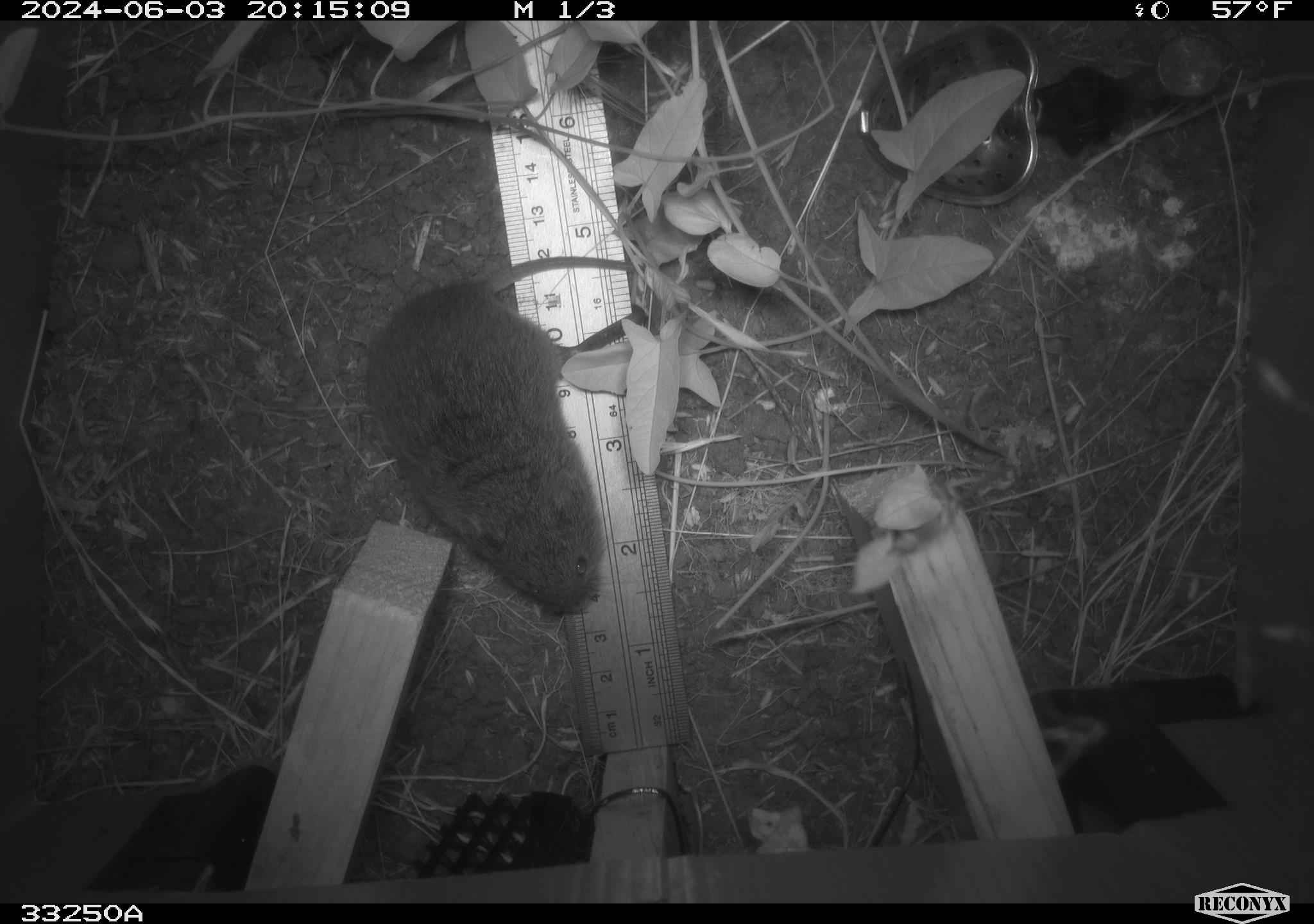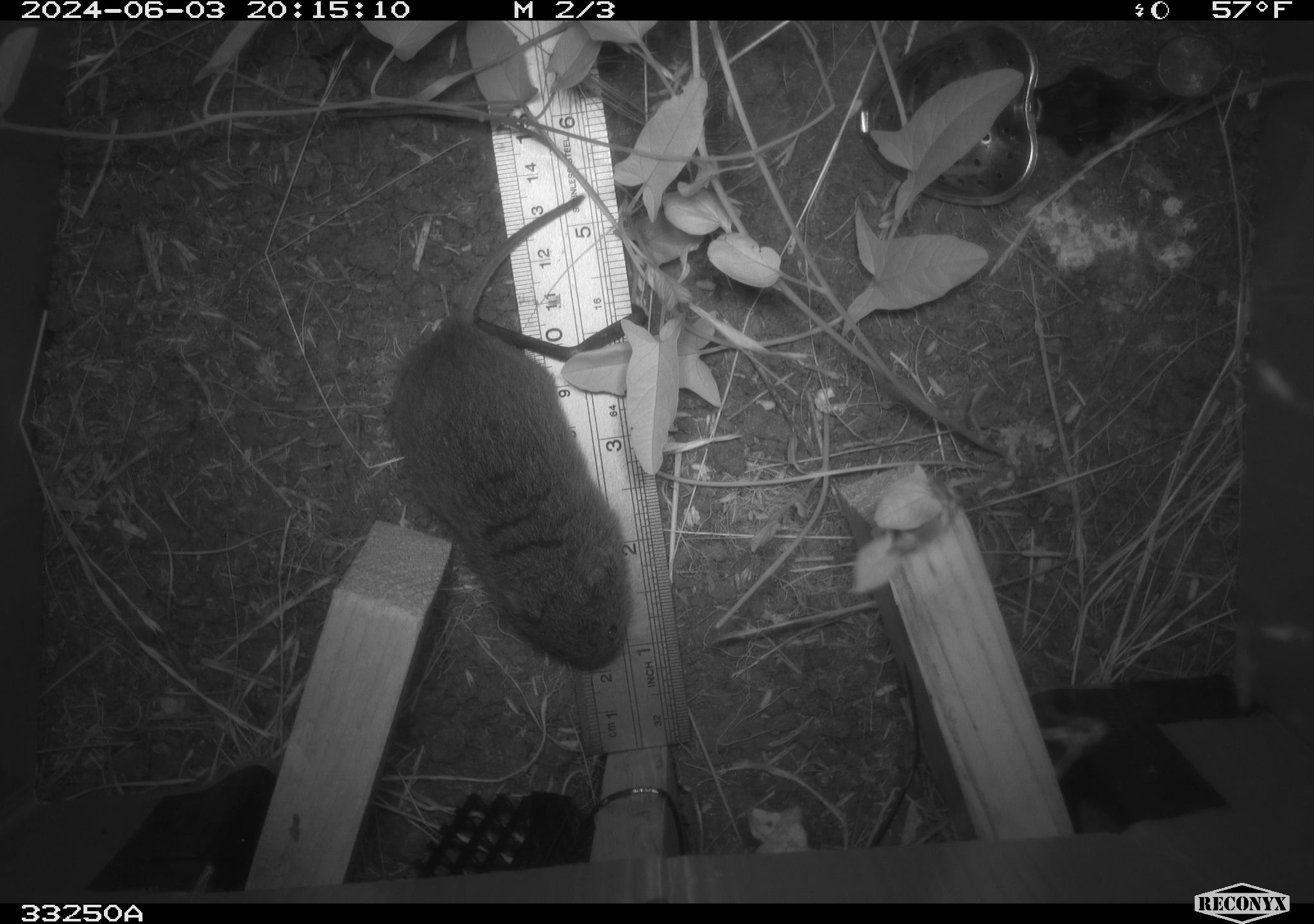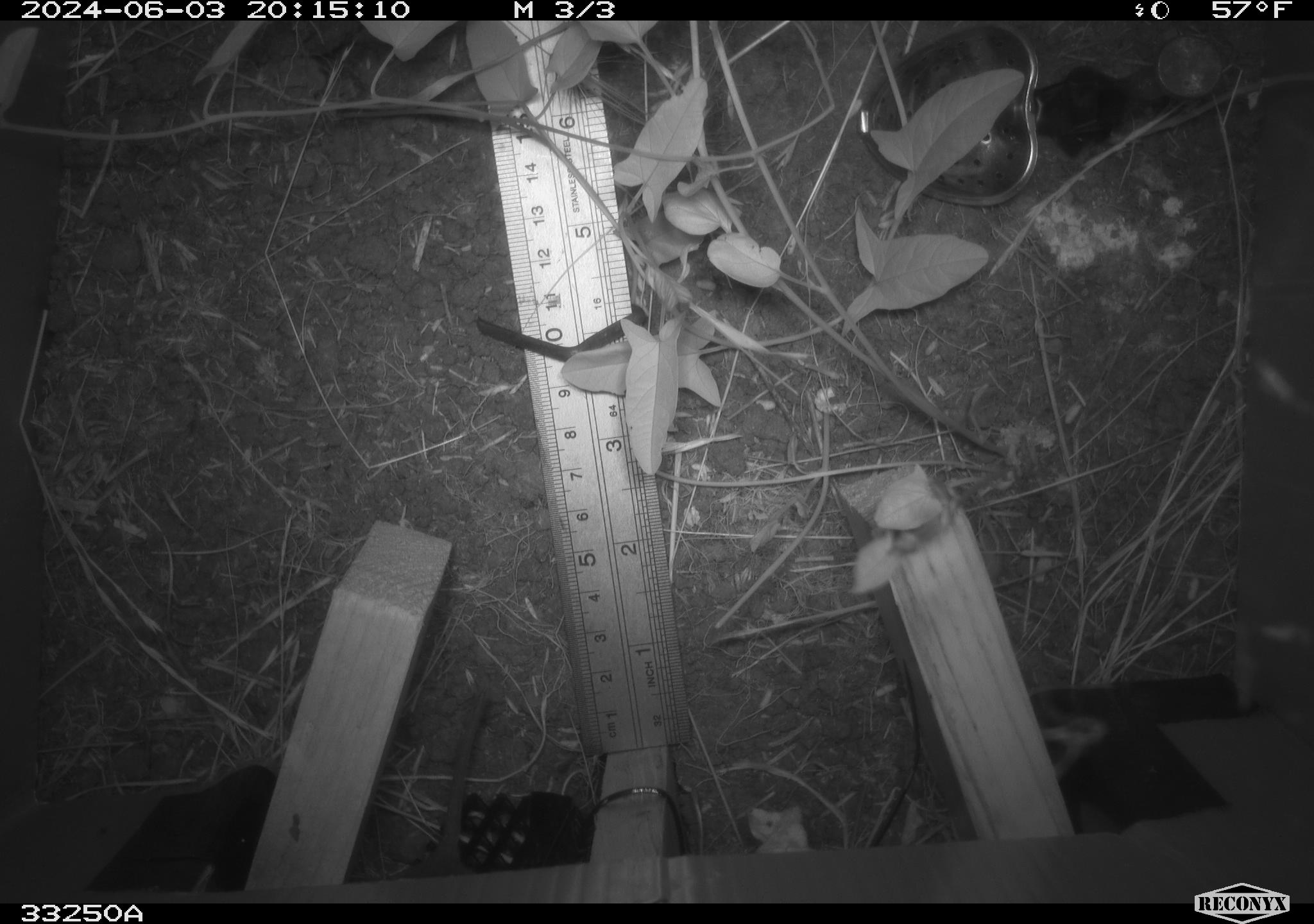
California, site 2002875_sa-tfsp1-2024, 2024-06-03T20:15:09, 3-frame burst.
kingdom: Animalia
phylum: Chordata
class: Mammalia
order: Rodentia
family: Cricetidae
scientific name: Arvicolinae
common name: voles, lemmings, and muskrats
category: arvicolinae subfamily